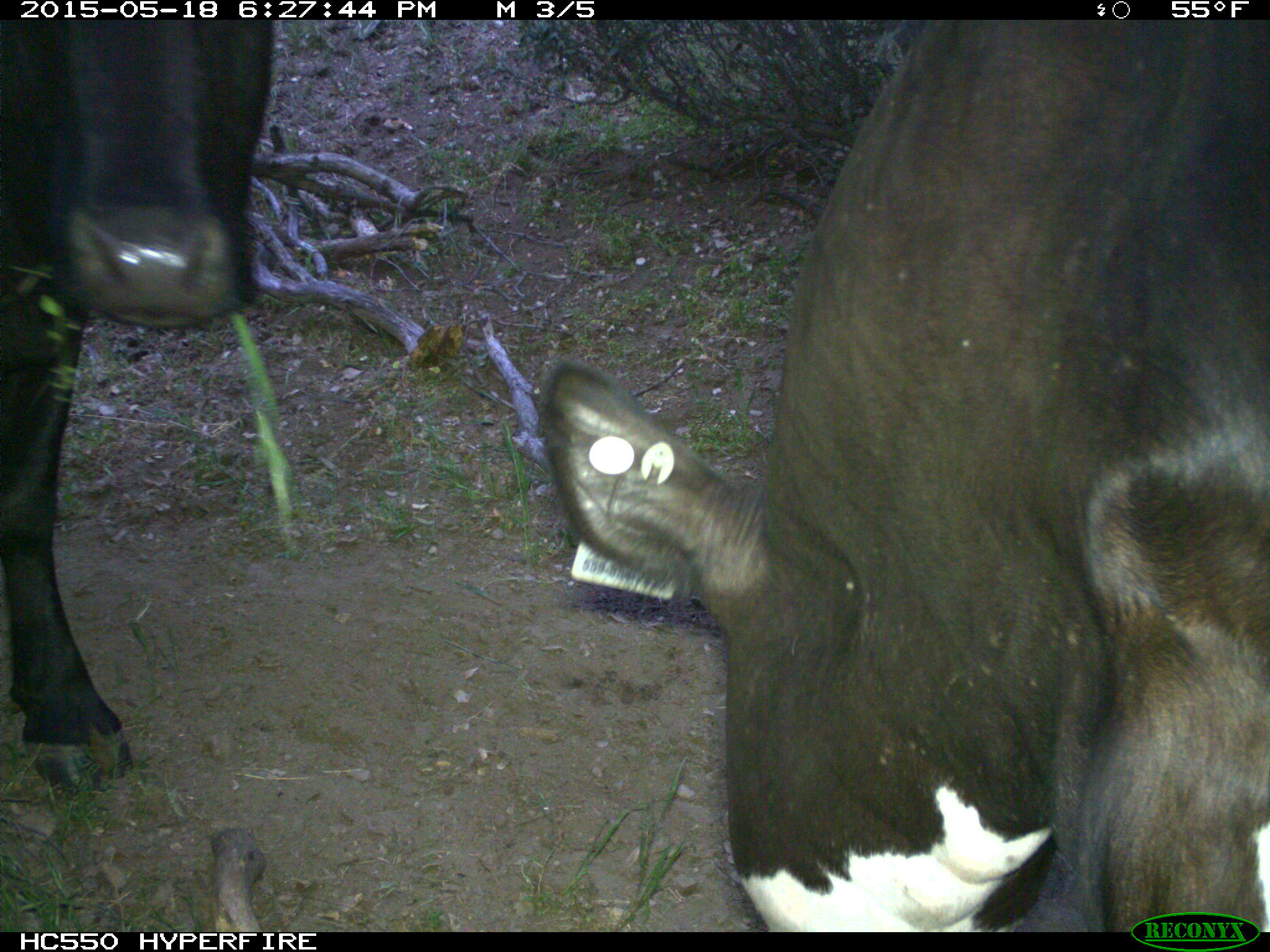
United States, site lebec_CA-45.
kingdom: Animalia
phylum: Chordata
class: Mammalia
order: Artiodactyla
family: Bovidae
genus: Bos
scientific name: Bos taurus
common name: domestic cow